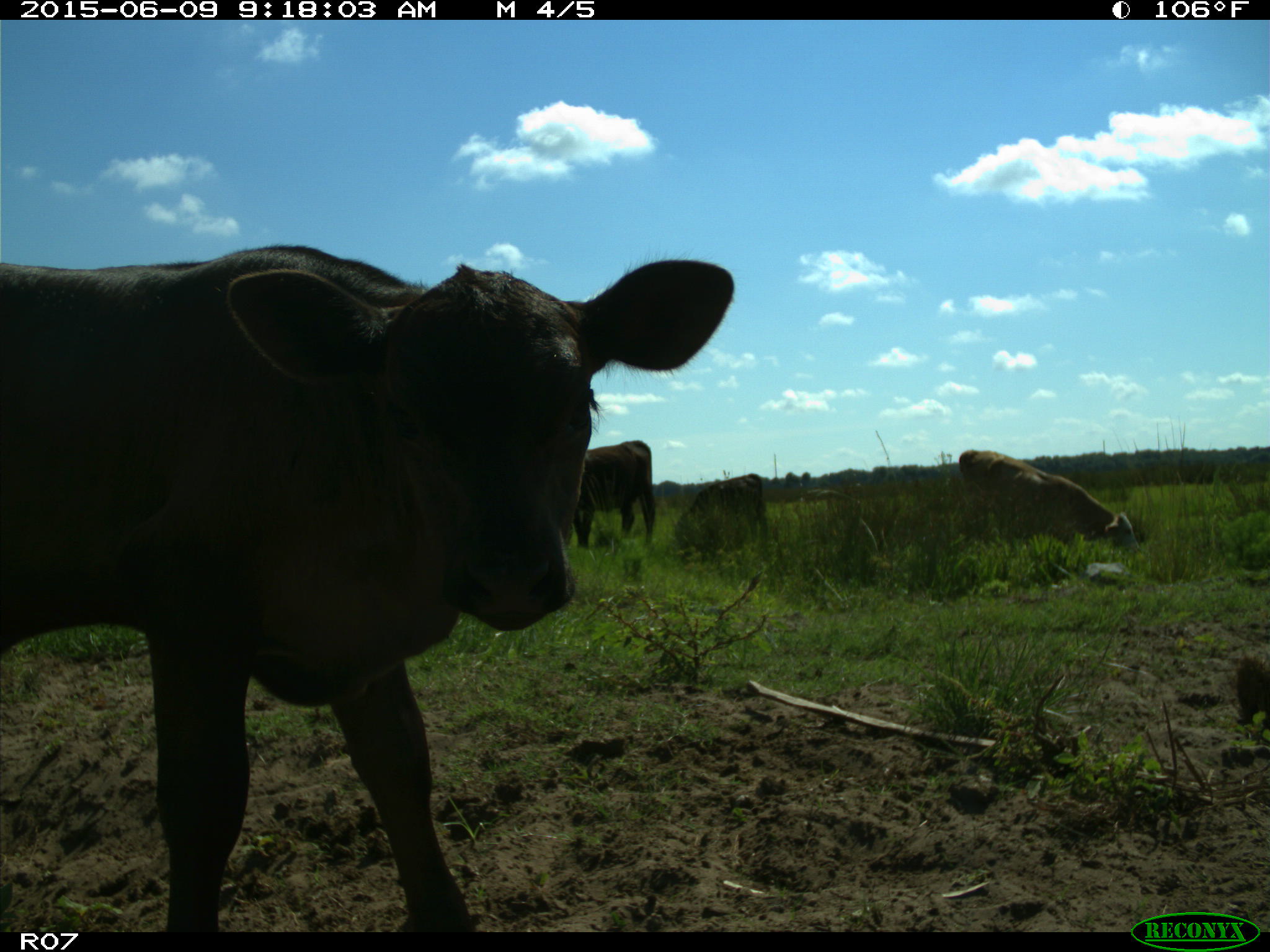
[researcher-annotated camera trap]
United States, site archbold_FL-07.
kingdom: Animalia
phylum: Chordata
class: Mammalia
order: Artiodactyla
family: Bovidae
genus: Bos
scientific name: Bos taurus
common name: domestic cow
Bos taurus (domestic cow).